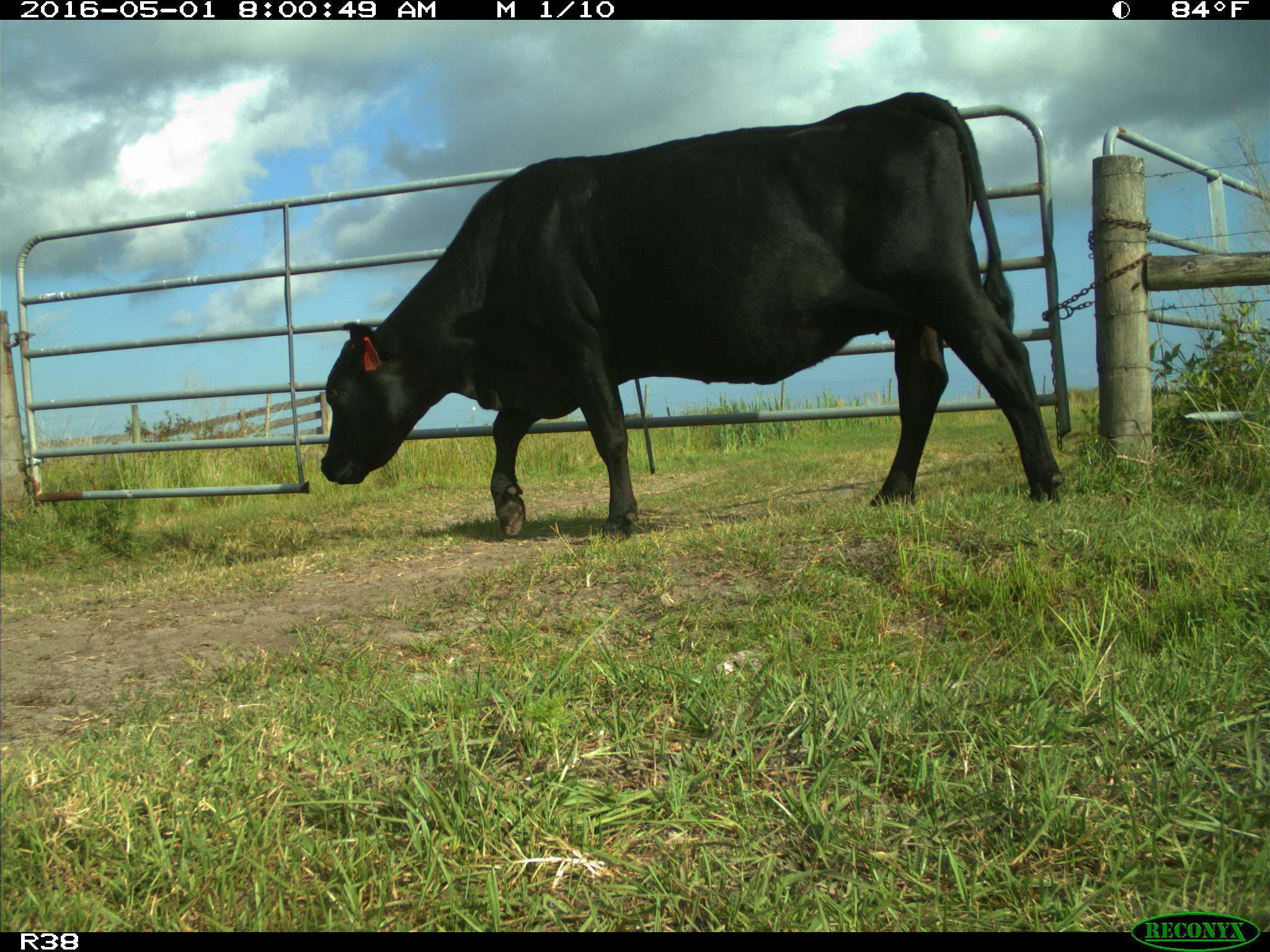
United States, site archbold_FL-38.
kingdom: Animalia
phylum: Chordata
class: Mammalia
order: Artiodactyla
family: Bovidae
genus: Bos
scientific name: Bos taurus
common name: domestic cow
Bos taurus (domestic cow).